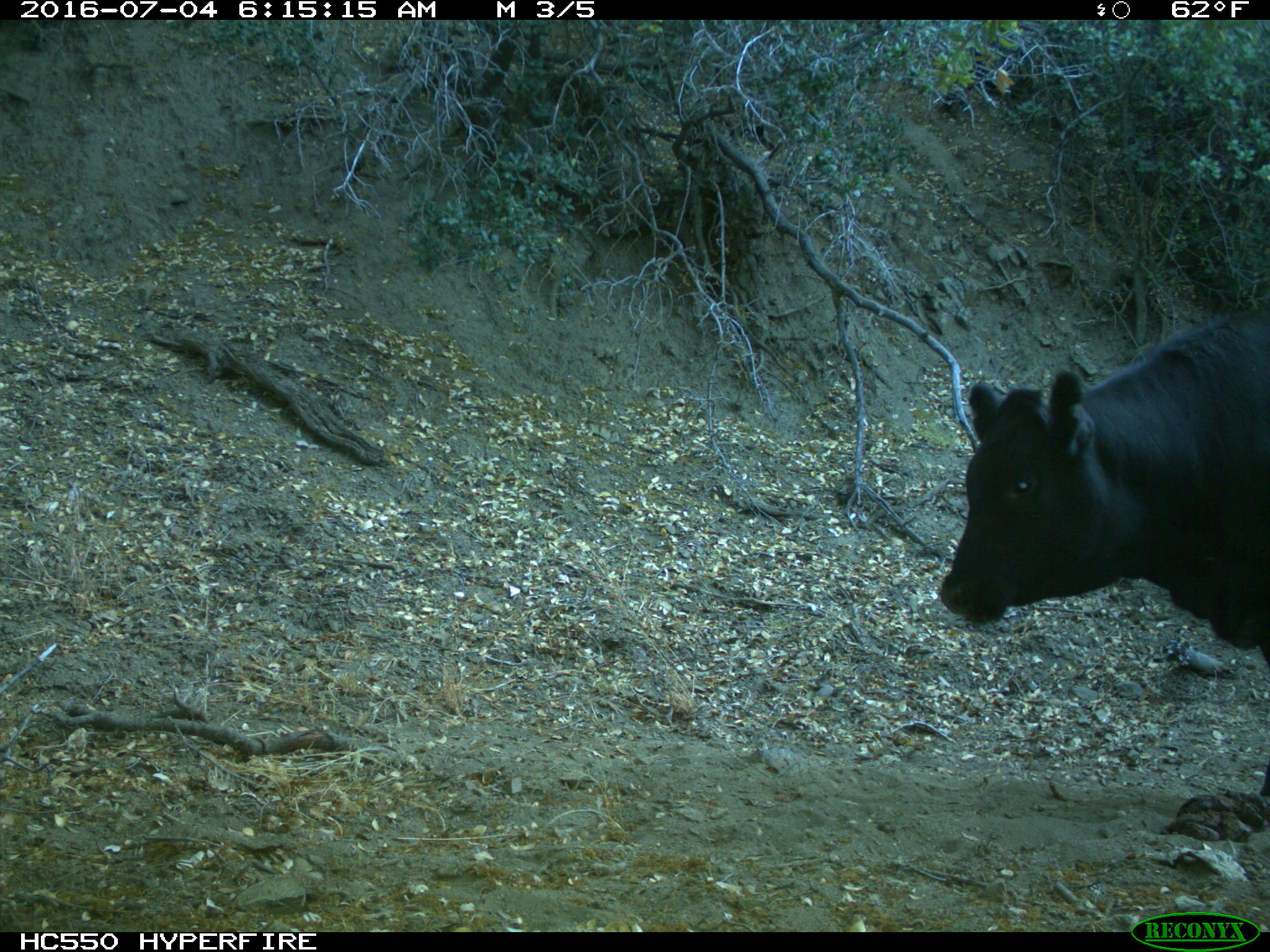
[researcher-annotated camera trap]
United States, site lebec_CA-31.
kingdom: Animalia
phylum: Chordata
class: Mammalia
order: Artiodactyla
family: Bovidae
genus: Bos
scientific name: Bos taurus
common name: domestic cow